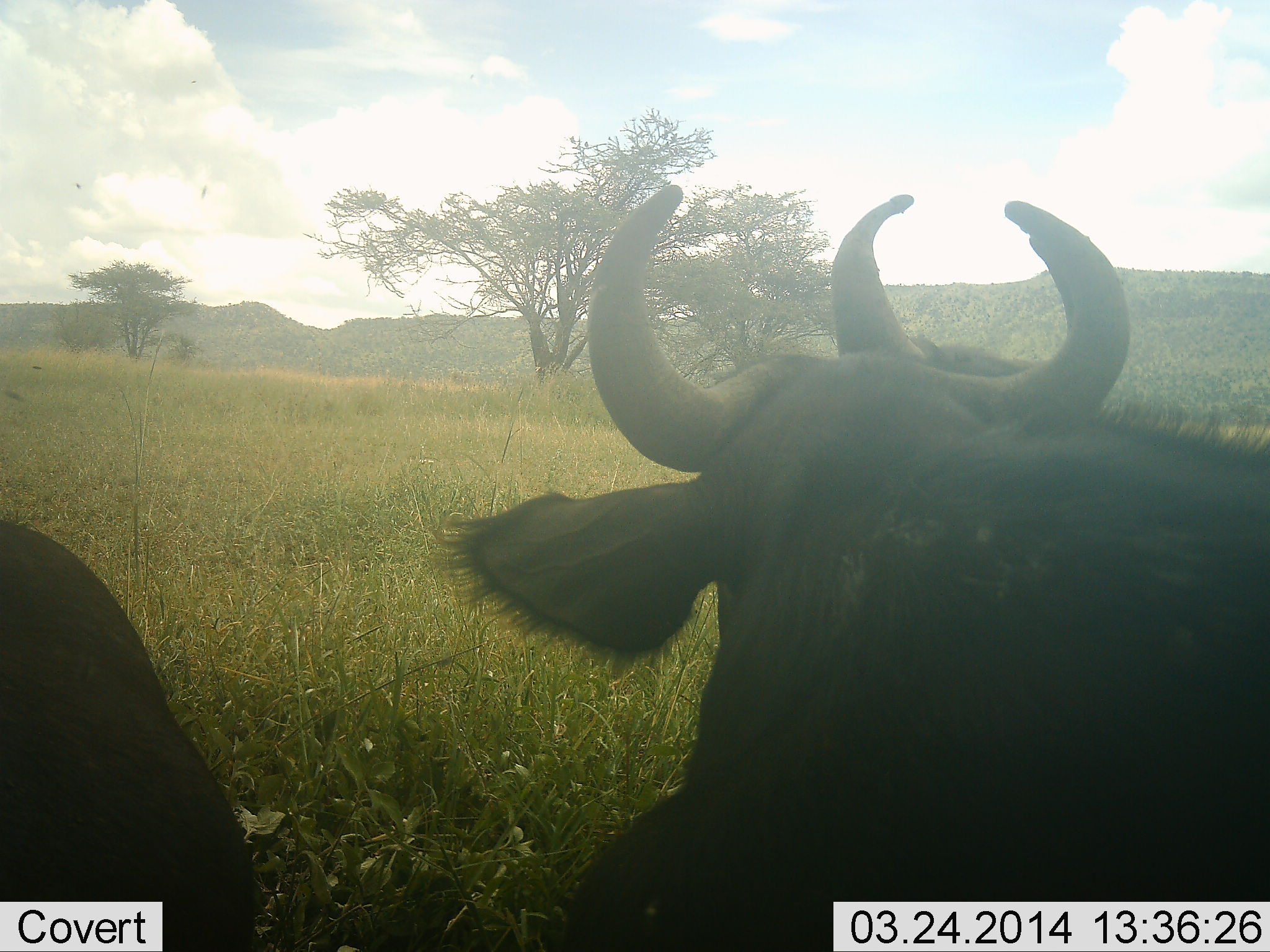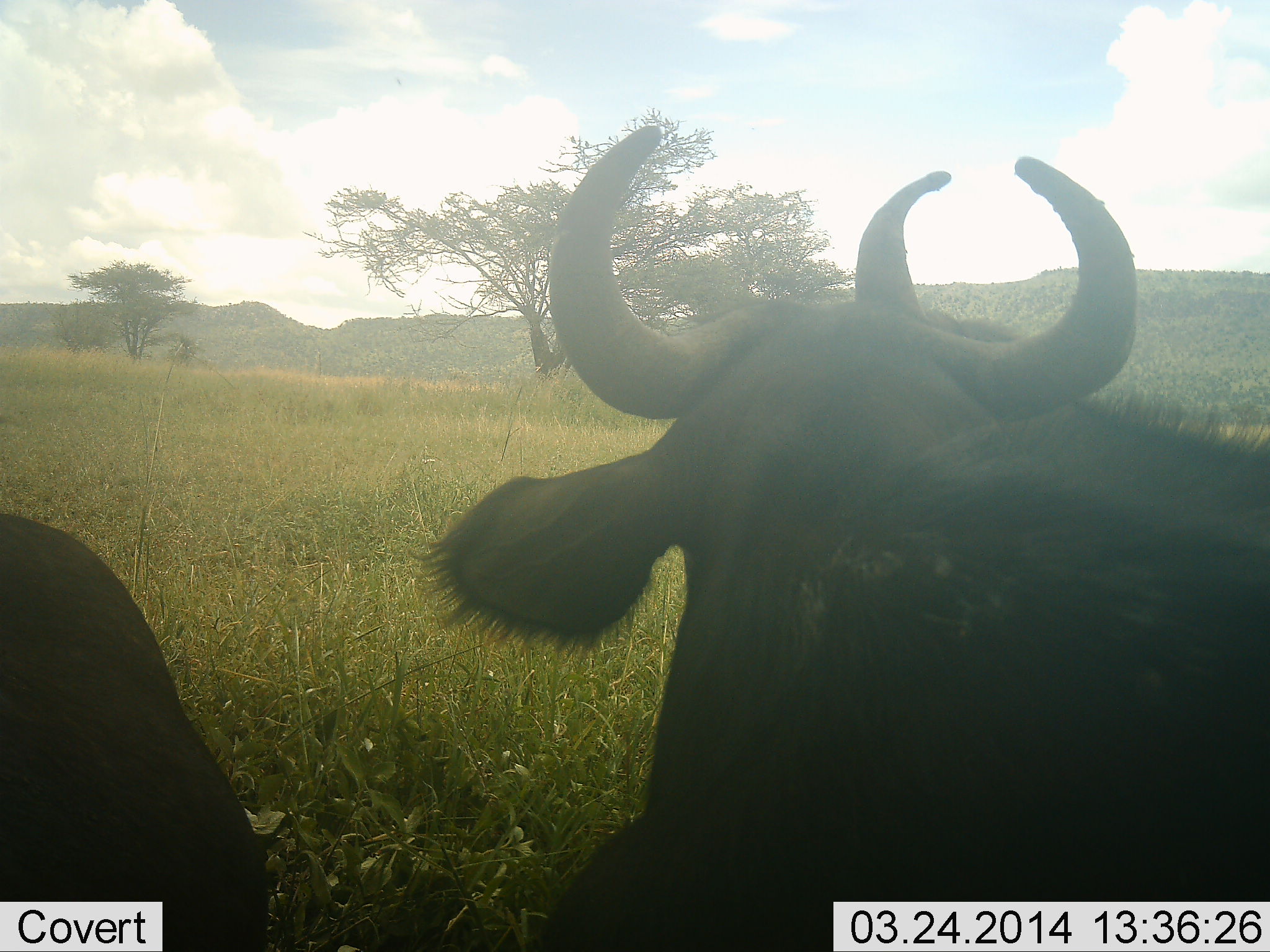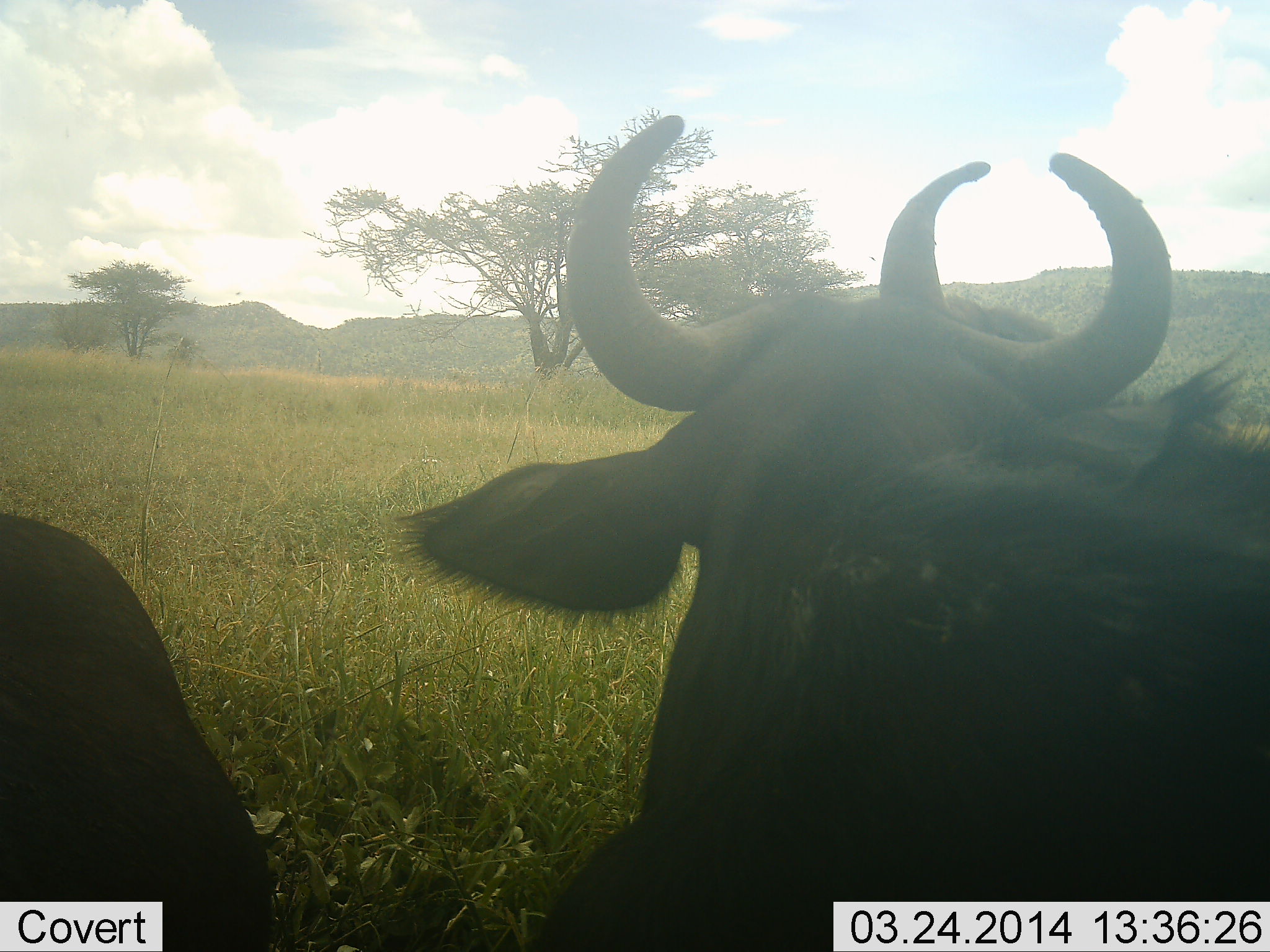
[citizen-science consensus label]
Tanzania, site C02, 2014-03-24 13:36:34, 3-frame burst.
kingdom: Animalia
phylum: Chordata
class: Mammalia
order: Artiodactyla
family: Bovidae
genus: Connochaetes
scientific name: Connochaetes taurinus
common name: blue wildebeest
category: wildebeest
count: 3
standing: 30%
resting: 60%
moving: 10%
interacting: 0%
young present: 0%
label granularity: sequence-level